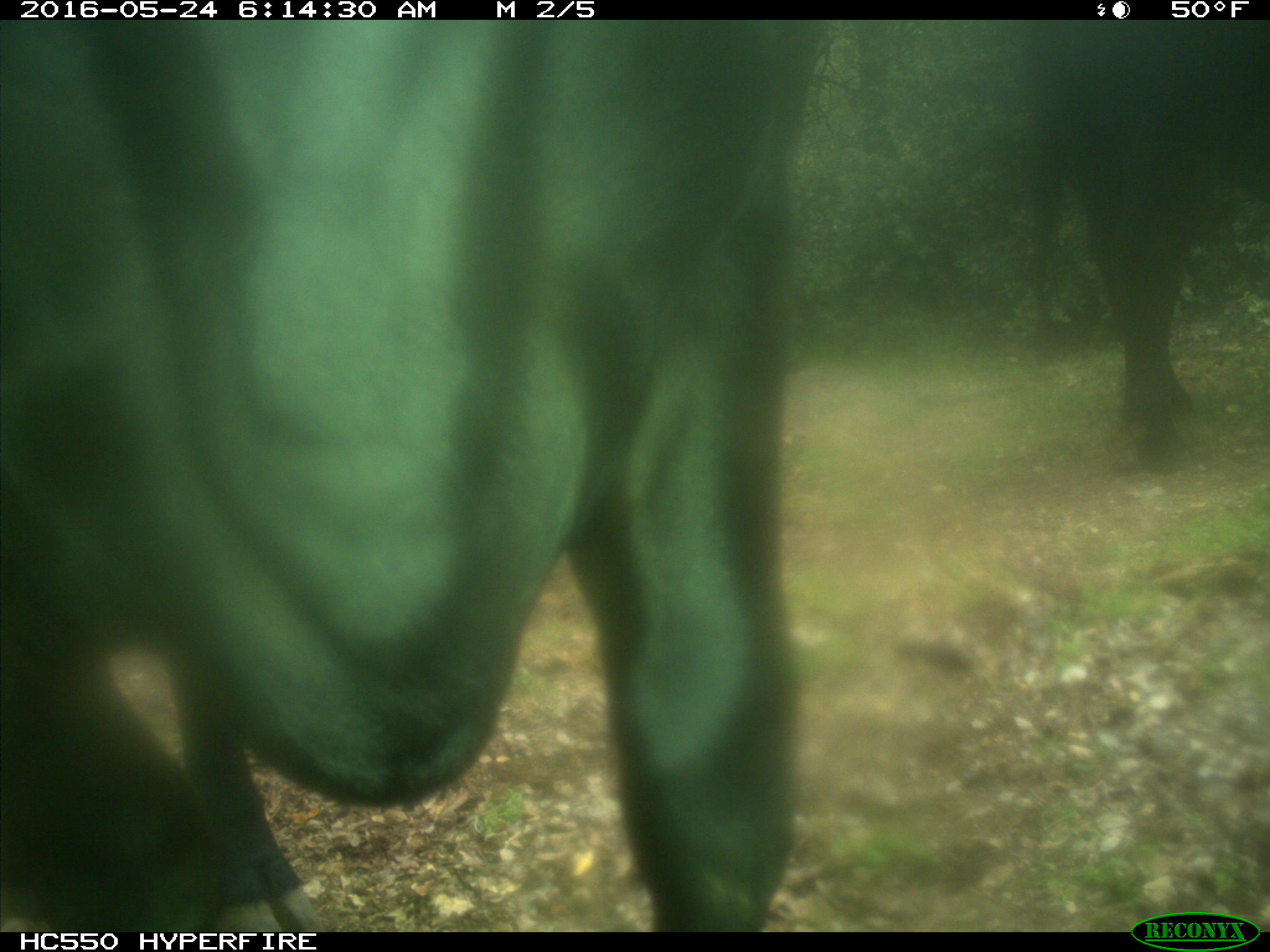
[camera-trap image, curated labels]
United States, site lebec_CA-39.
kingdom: Animalia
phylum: Chordata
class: Mammalia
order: Artiodactyla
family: Bovidae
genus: Bos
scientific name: Bos taurus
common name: domestic cow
Bos taurus (domestic cow).